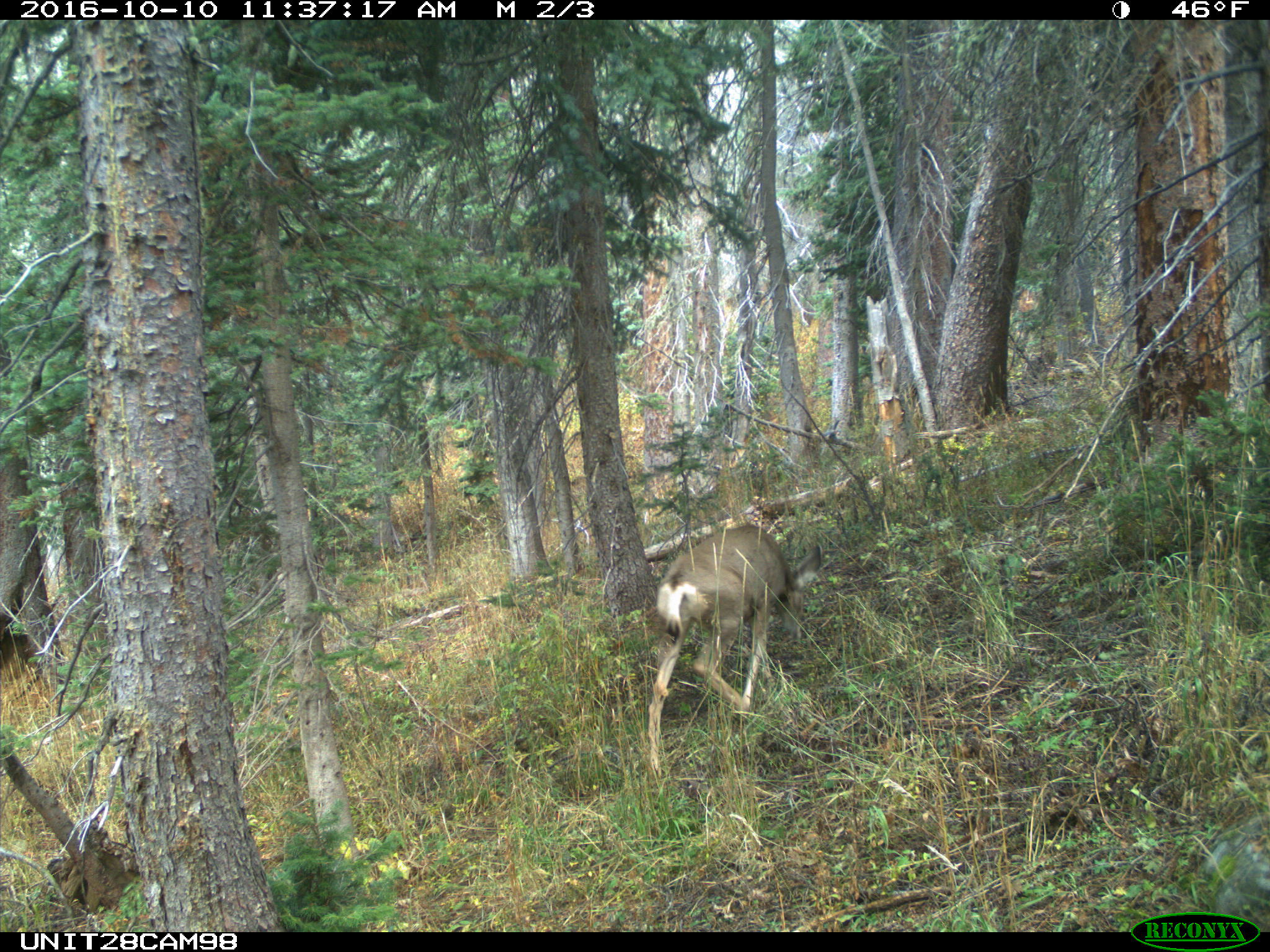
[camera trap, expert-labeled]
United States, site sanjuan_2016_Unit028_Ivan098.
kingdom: Animalia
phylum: Chordata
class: Mammalia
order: Artiodactyla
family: Cervidae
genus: Odocoileus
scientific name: Odocoileus hemionus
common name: mule deer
Odocoileus hemionus (mule deer).